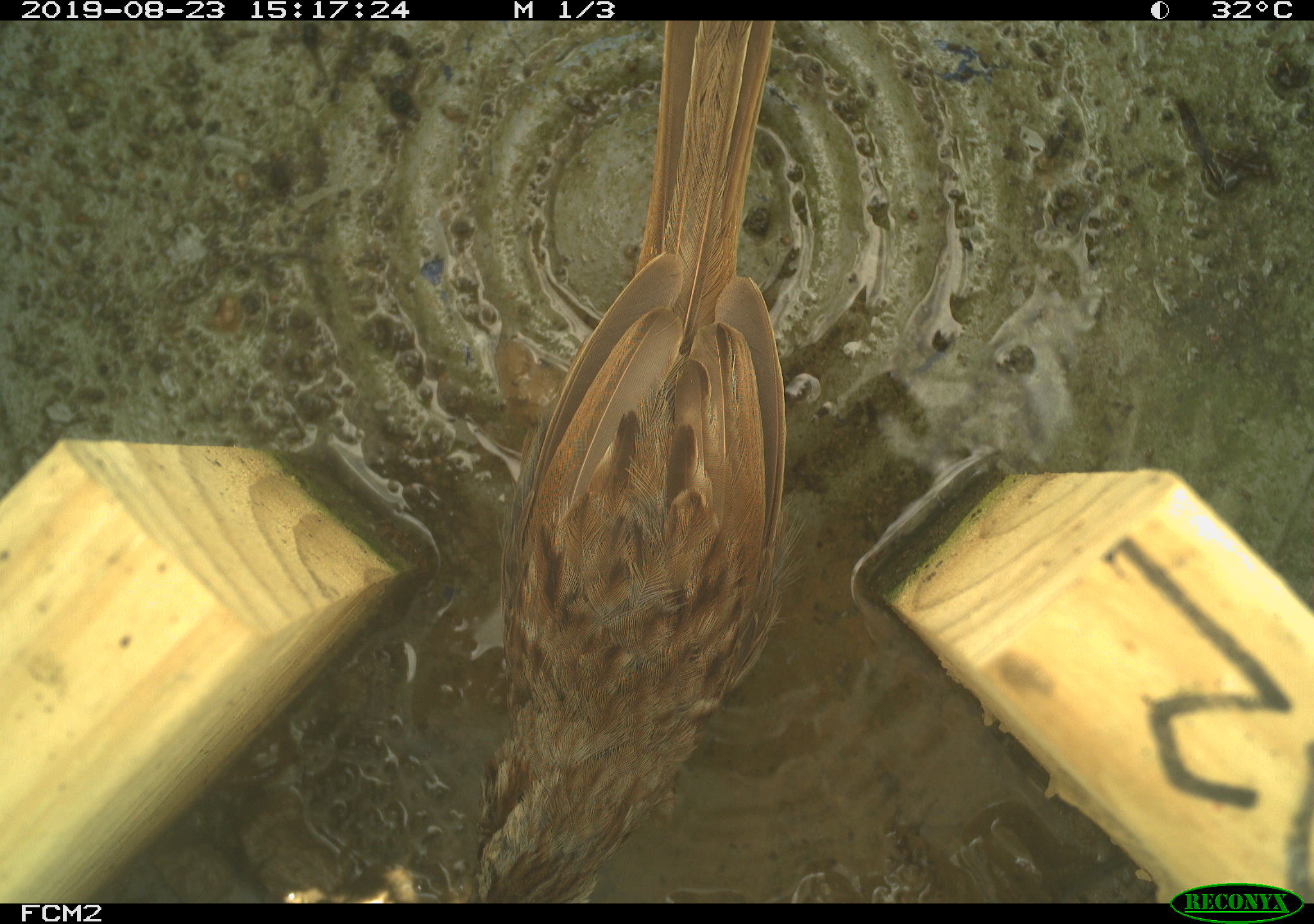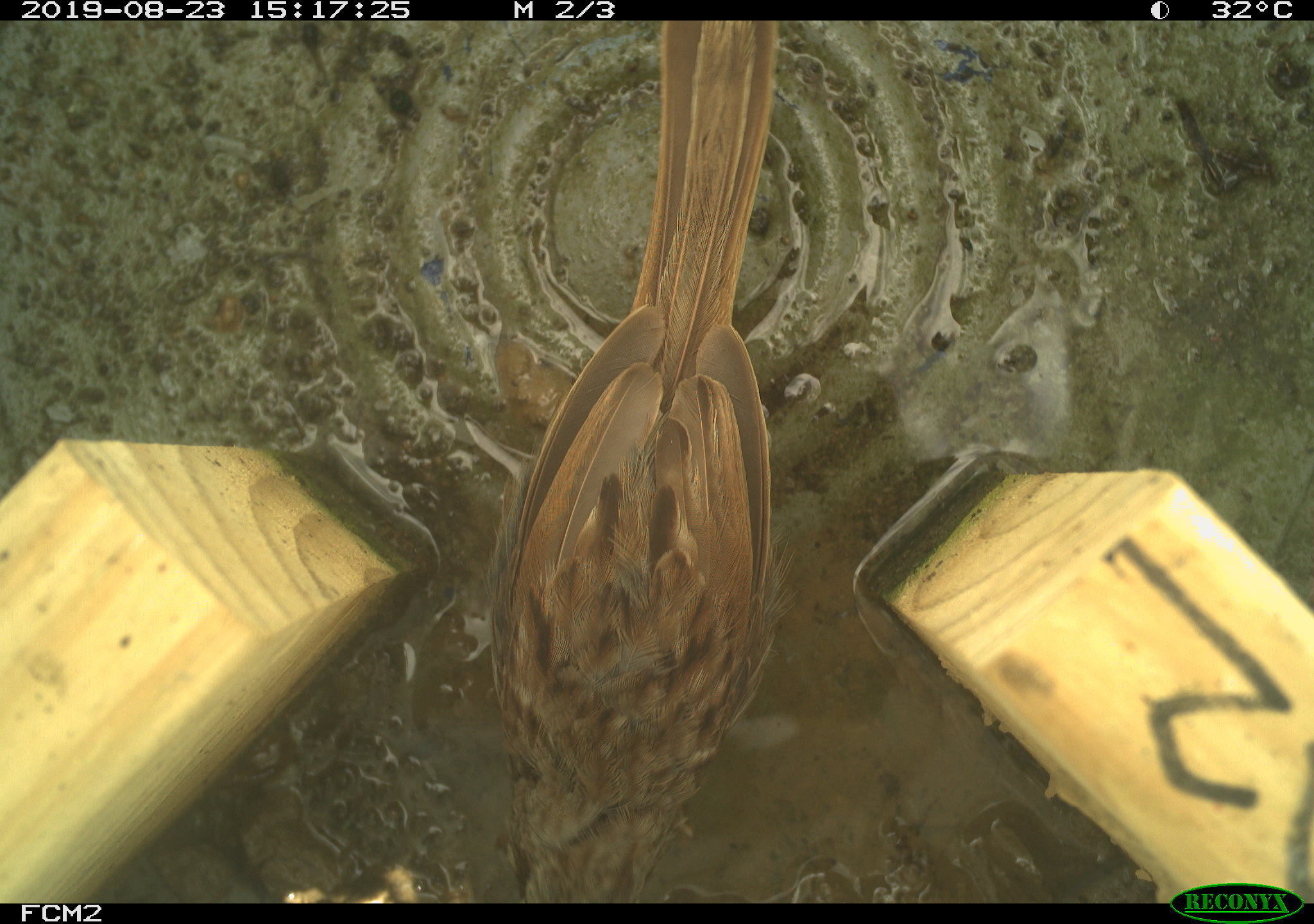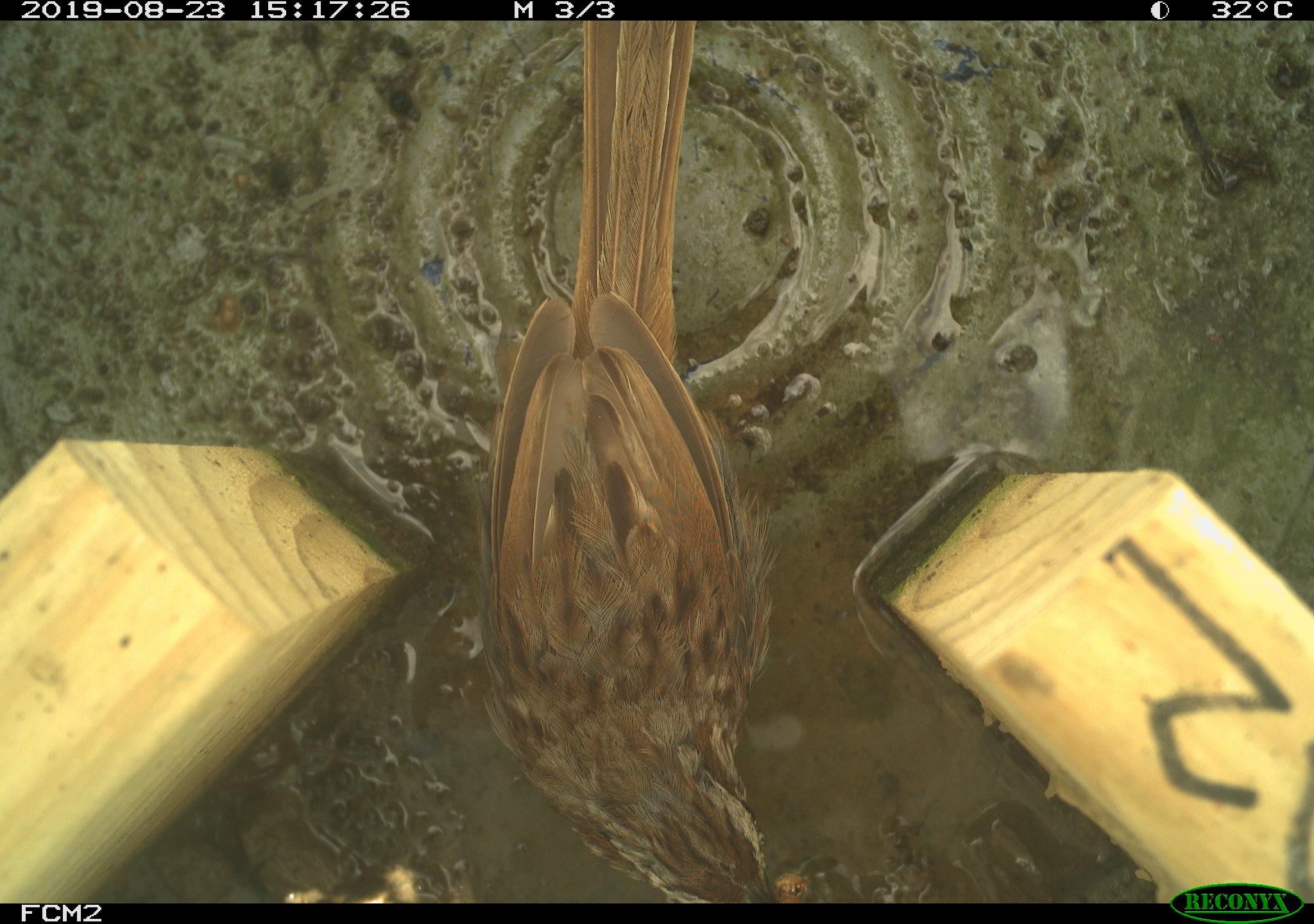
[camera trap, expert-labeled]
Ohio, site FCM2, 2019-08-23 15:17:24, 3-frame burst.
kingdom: Animalia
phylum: Chordata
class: Aves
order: Passeriformes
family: Passerellidae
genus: Melospiza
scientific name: Melospiza melodia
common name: song sparrow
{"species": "song sparrow (Melospiza melodia)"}